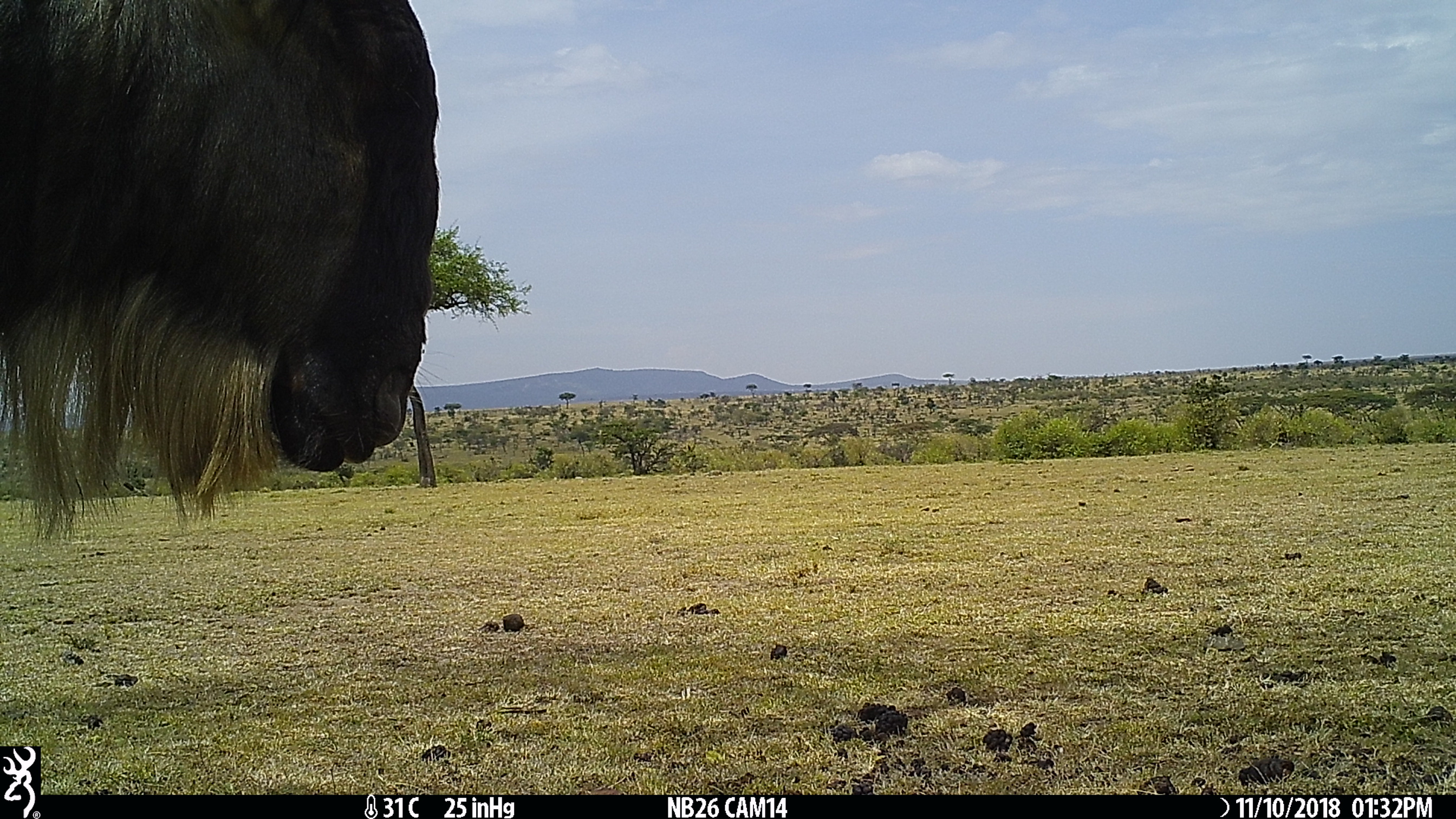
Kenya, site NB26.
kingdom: Animalia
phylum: Chordata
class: Mammalia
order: Artiodactyla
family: Bovidae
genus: Connochaetes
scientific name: Connochaetes taurinus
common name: blue wildebeest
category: wildebeest